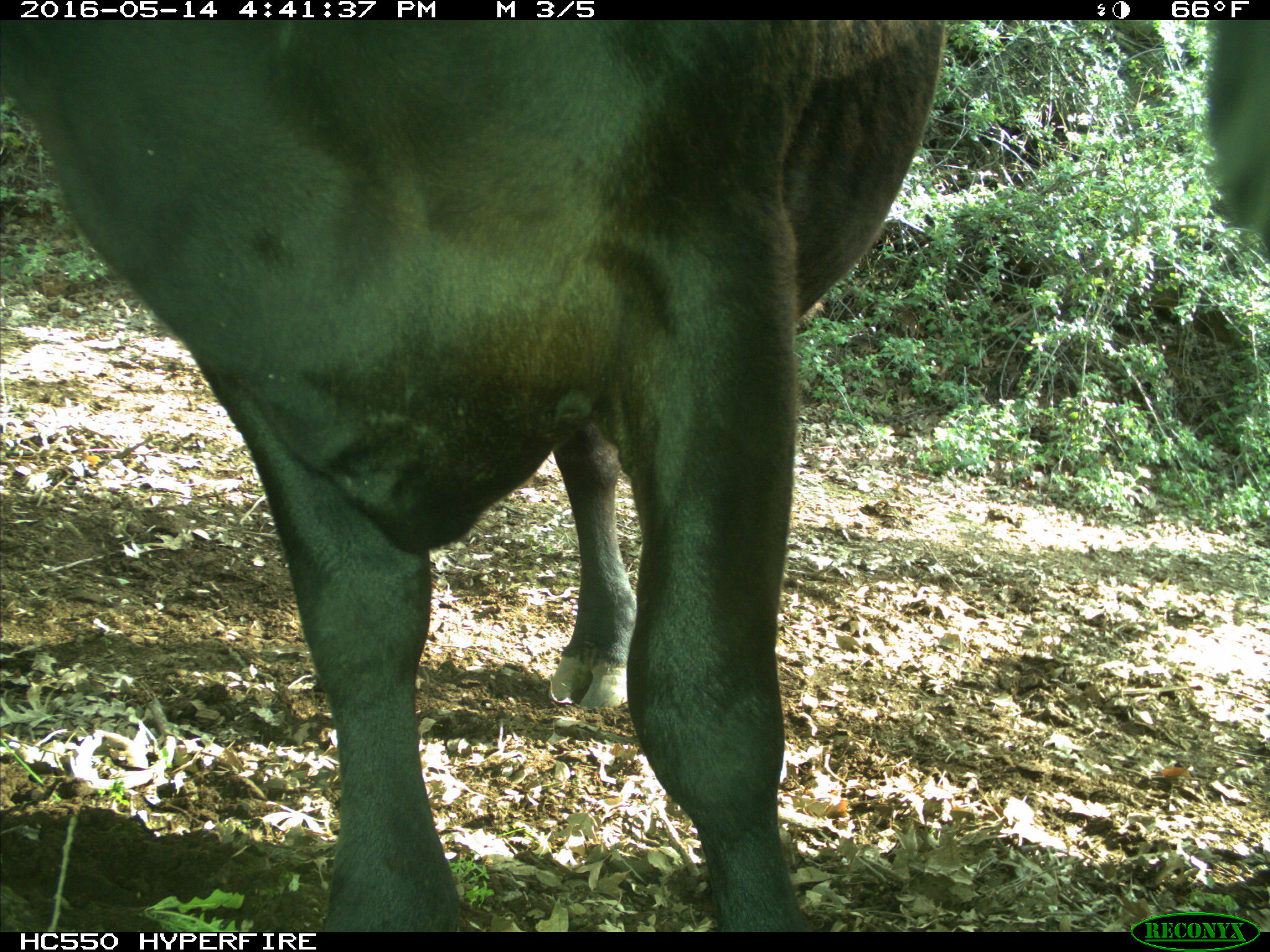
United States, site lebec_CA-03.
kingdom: Animalia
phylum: Chordata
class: Mammalia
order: Artiodactyla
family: Bovidae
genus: Bos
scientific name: Bos taurus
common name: domestic cow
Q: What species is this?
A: Bos taurus (domestic cow).